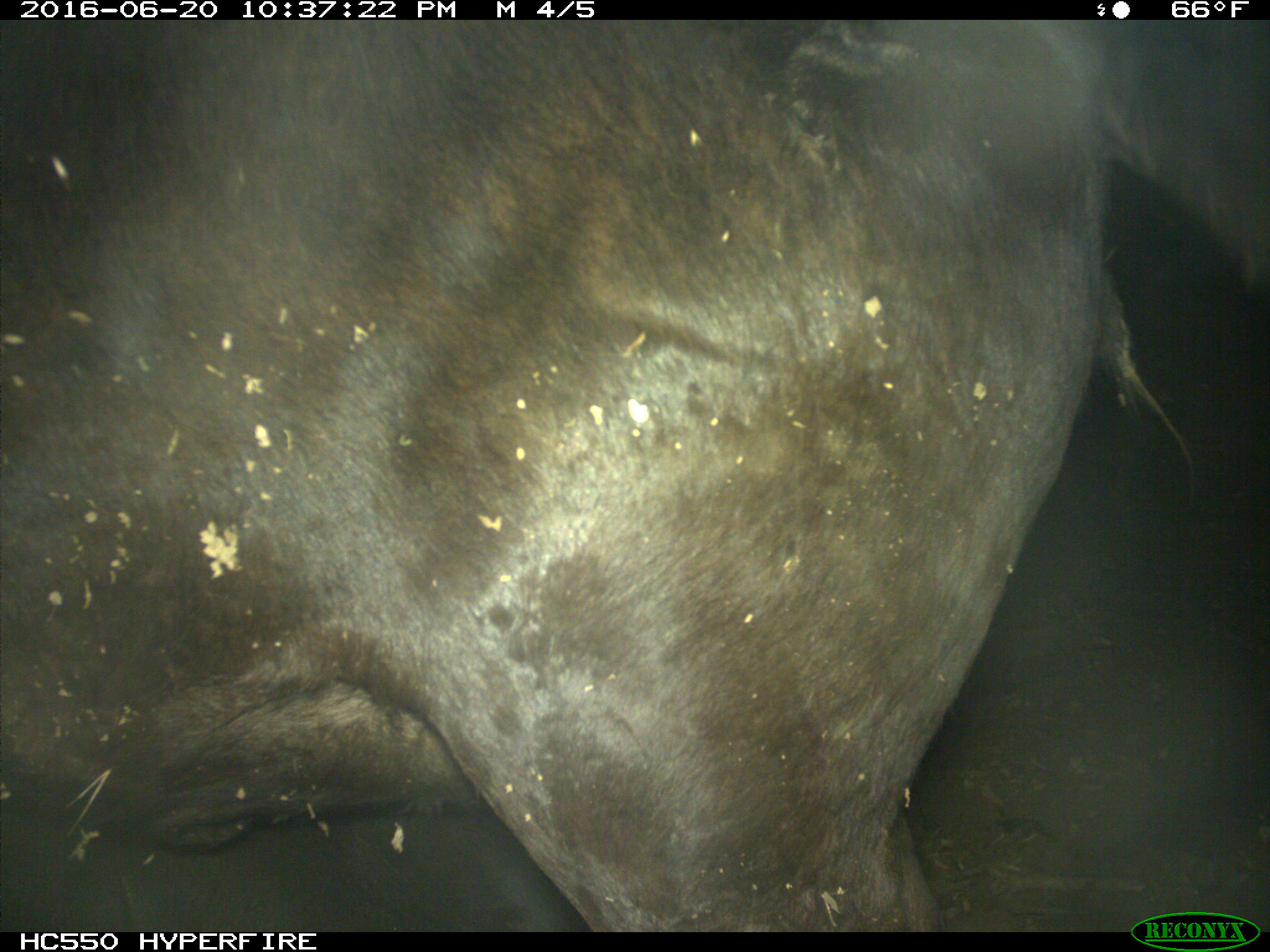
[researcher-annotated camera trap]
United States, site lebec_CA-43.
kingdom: Animalia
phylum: Chordata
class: Mammalia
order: Artiodactyla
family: Bovidae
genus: Bos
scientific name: Bos taurus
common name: domestic cow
Bos taurus (domestic cow).